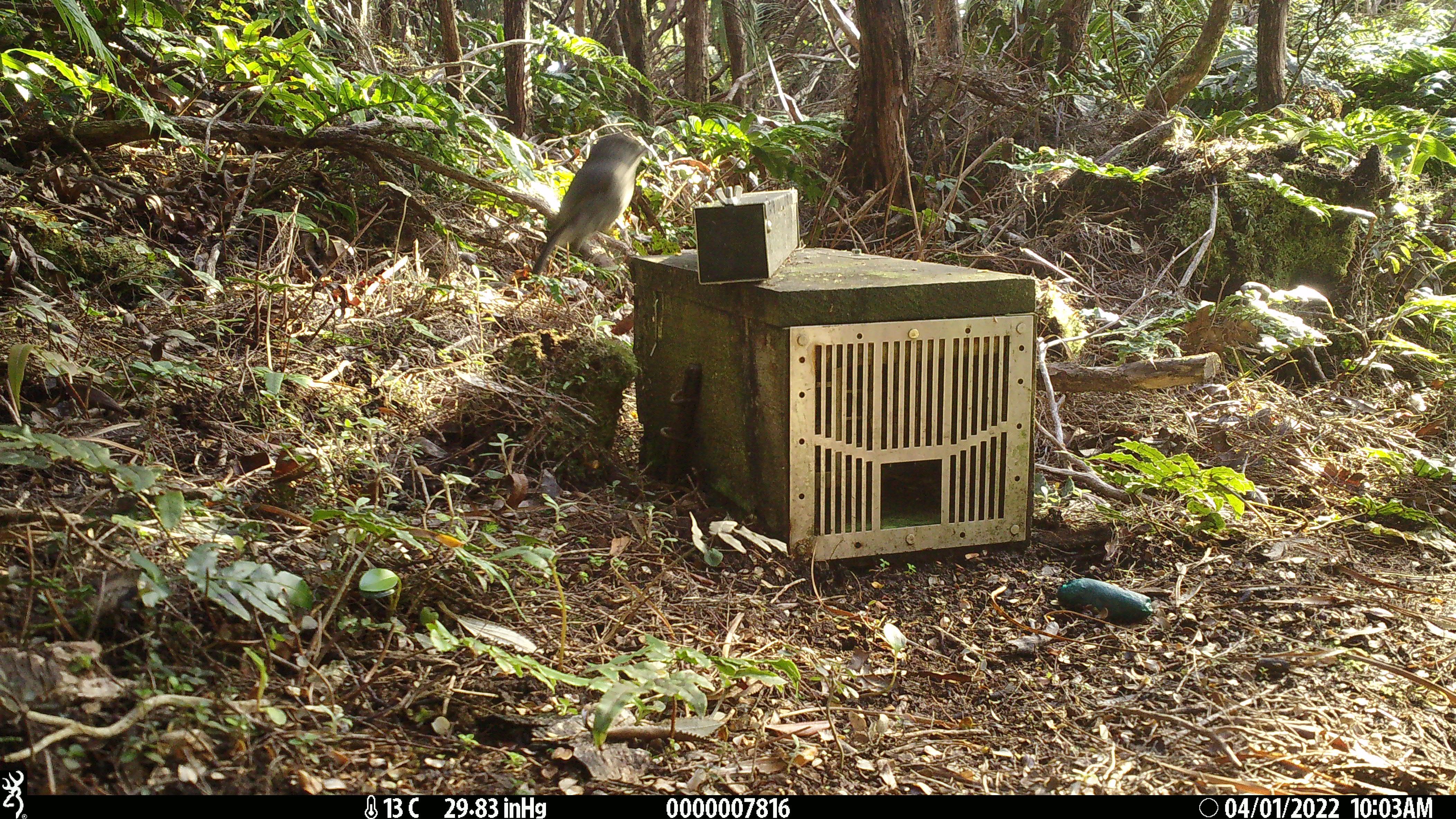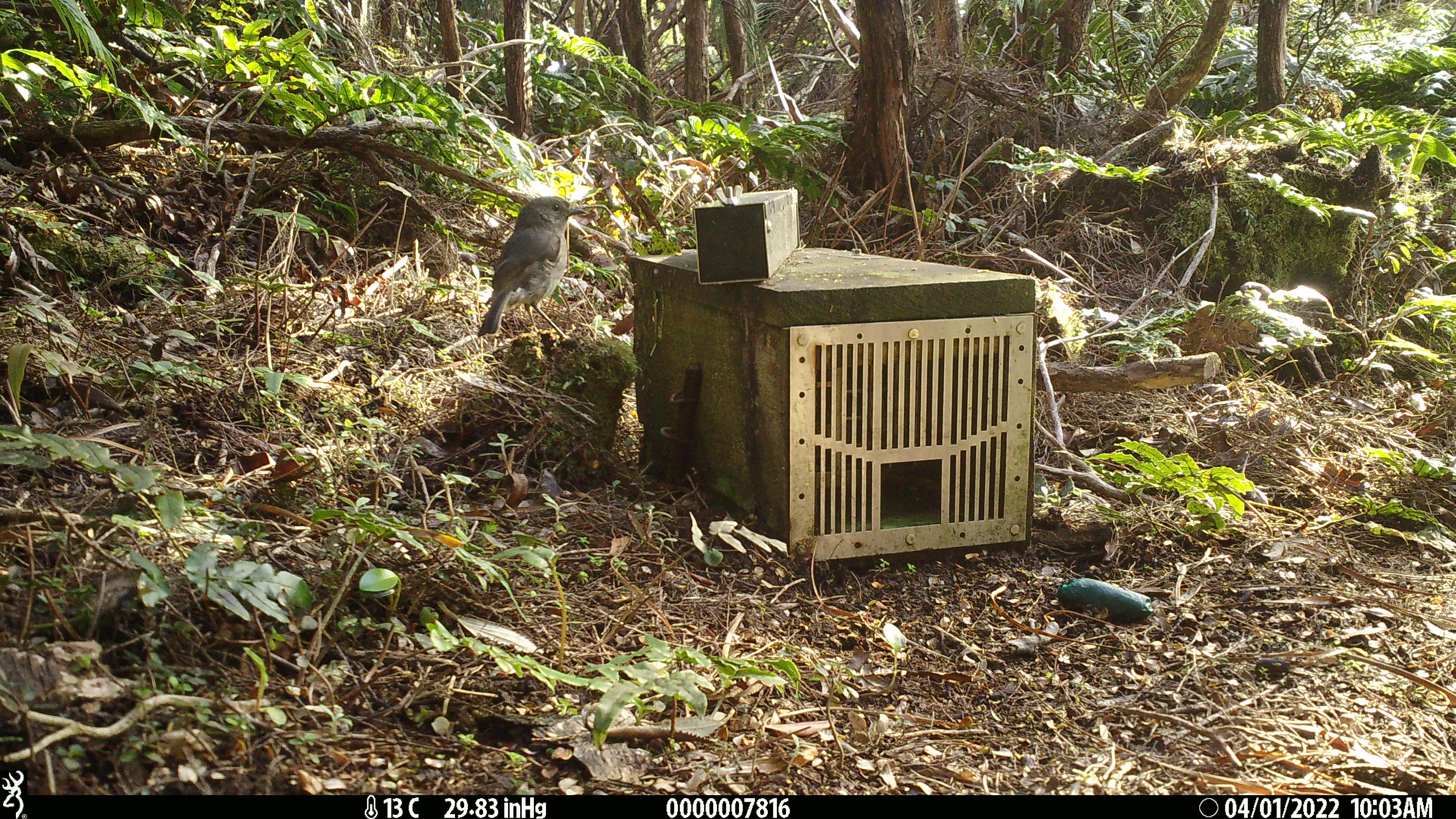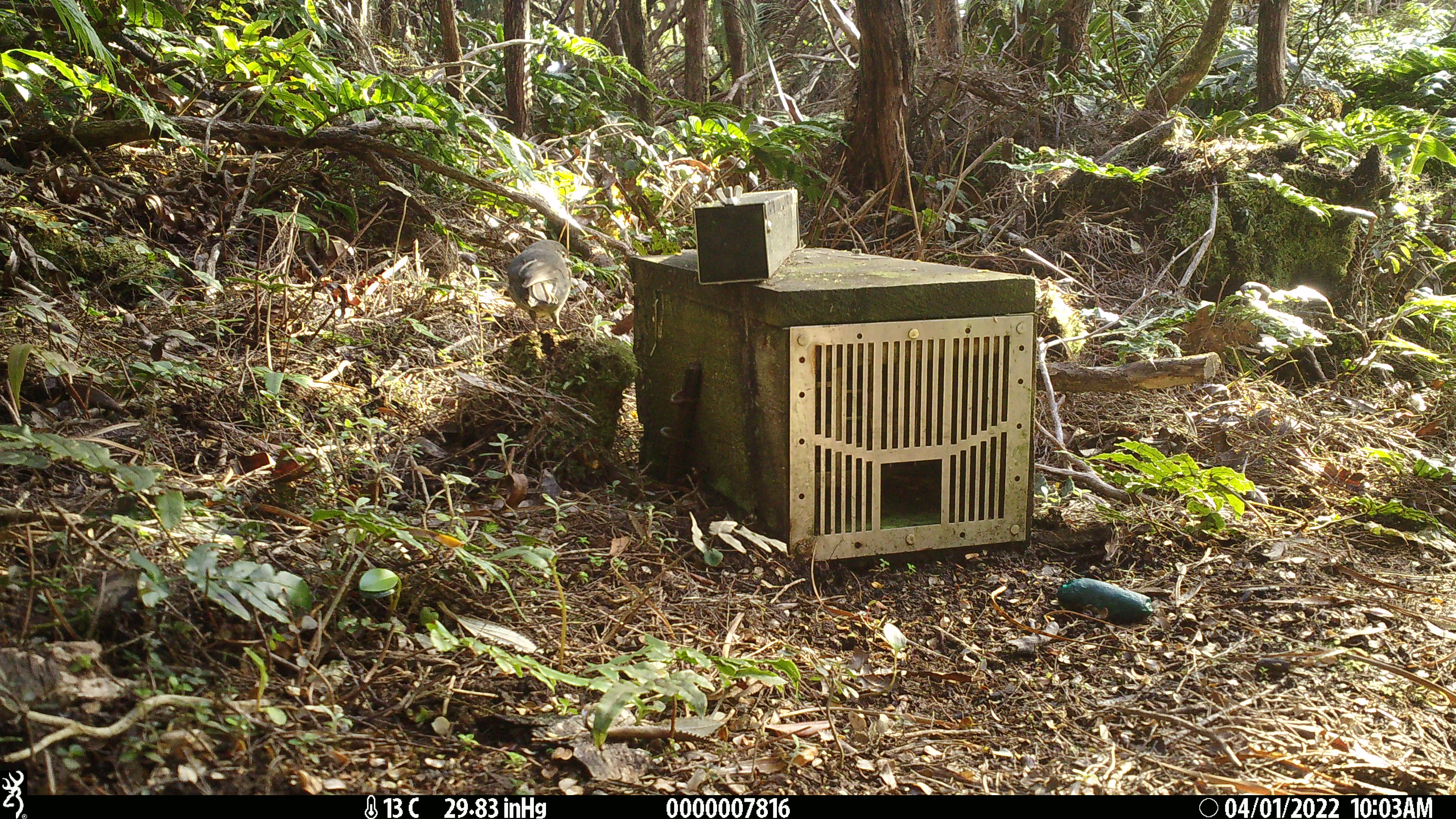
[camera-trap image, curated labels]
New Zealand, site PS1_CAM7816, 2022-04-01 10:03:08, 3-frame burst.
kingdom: Animalia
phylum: Chordata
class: Aves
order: Passeriformes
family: Petroicidae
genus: Petroica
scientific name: Petroica australis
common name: new zealand robin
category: robin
Robin (new zealand robin) (Petroica australis).